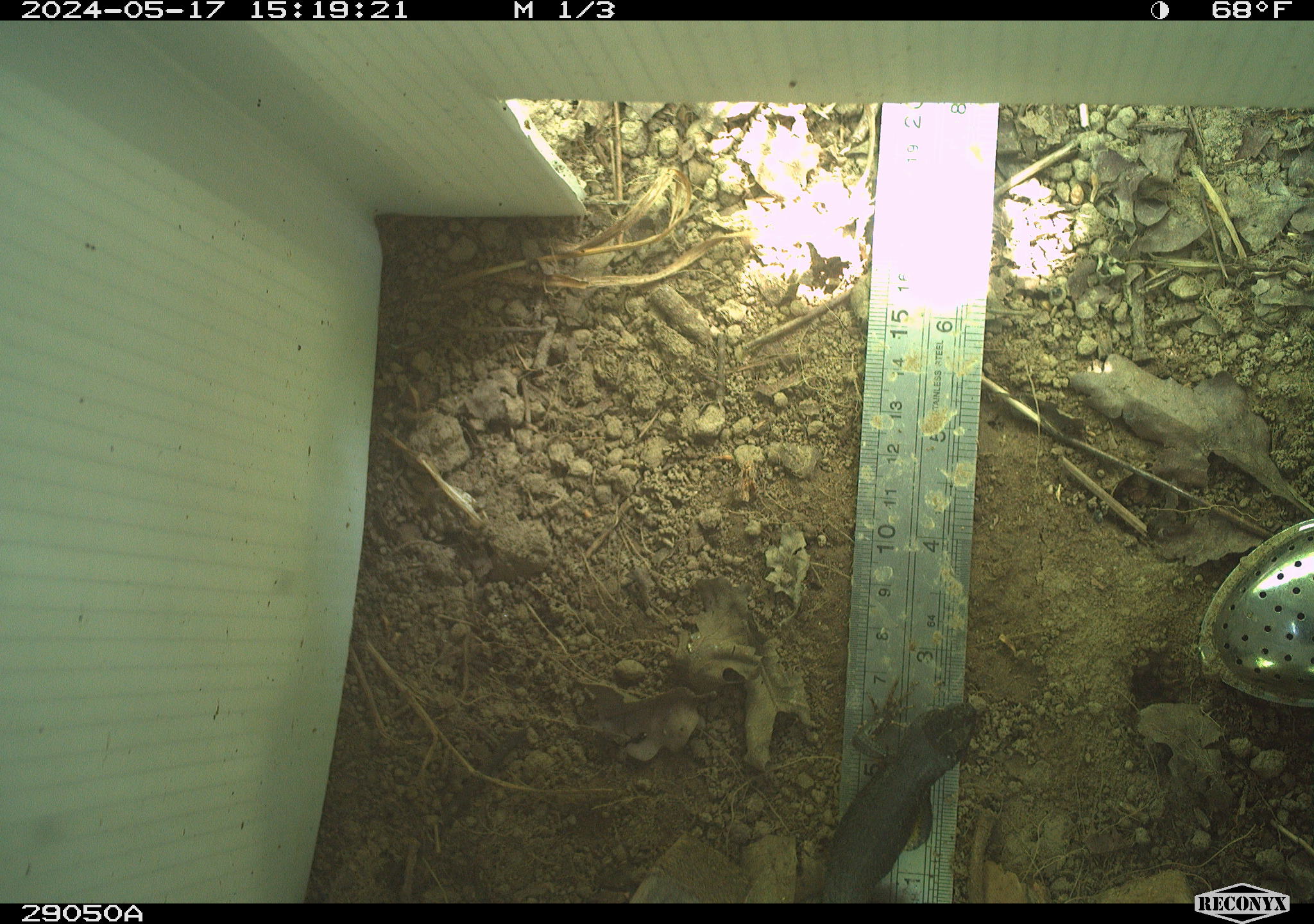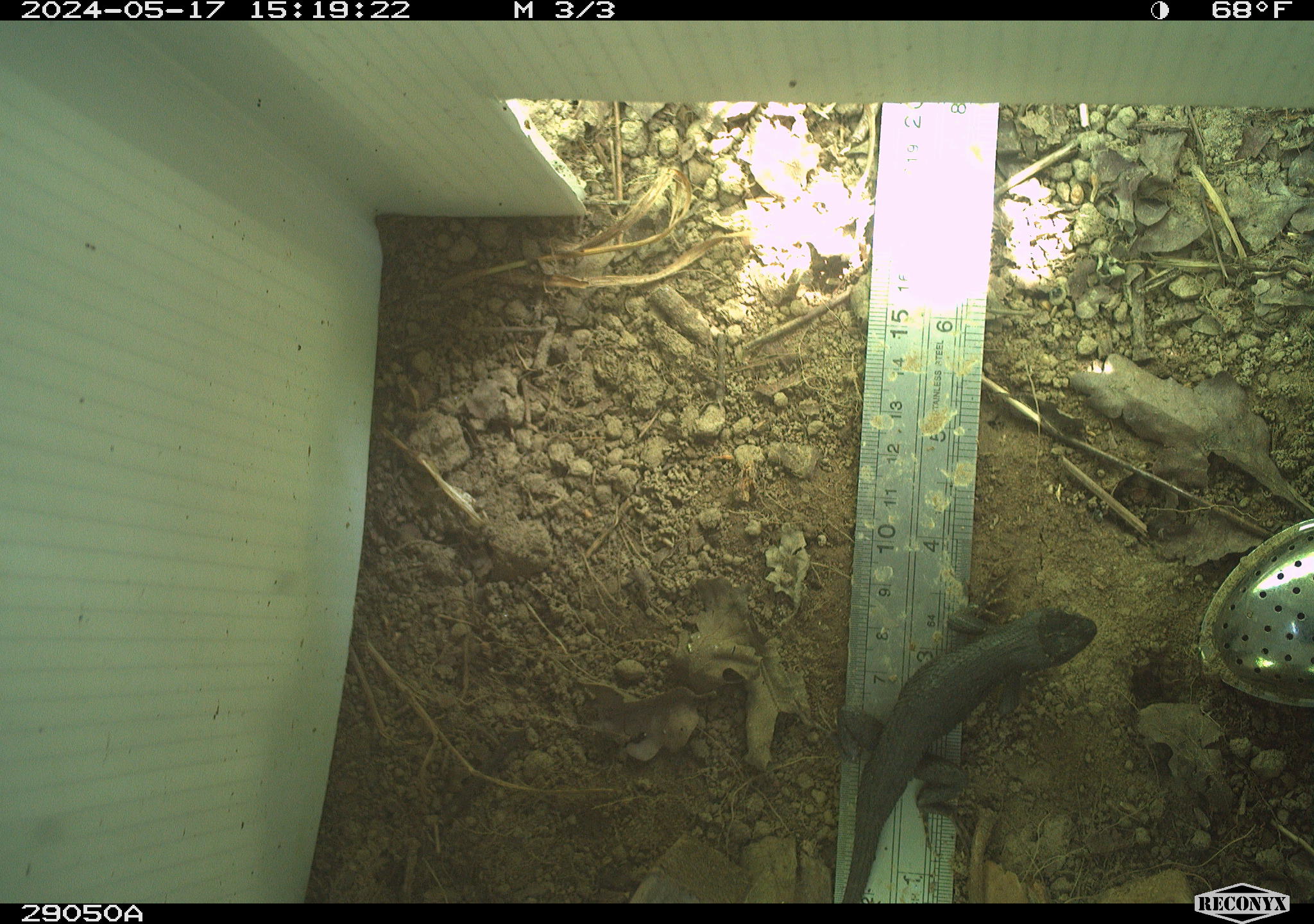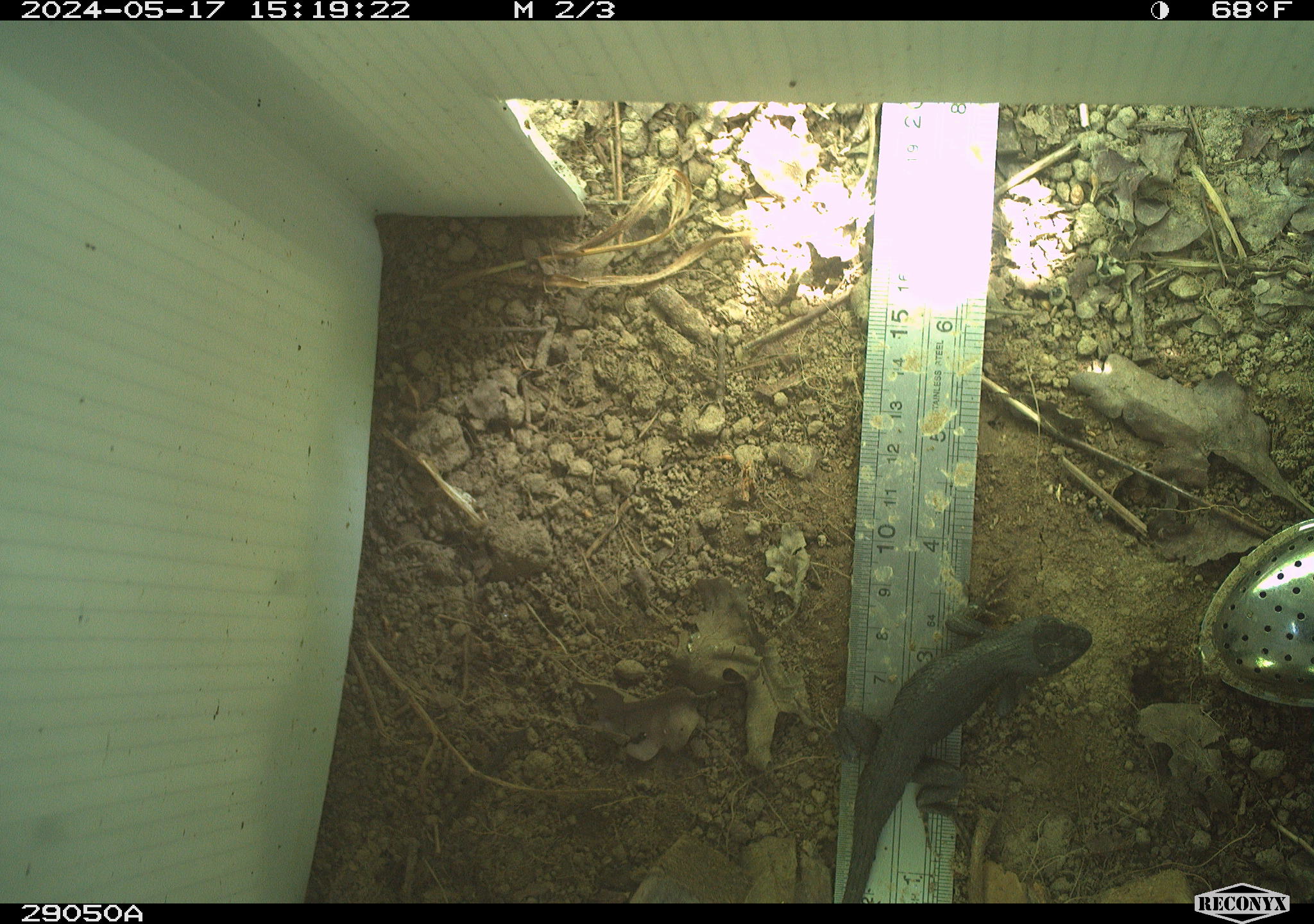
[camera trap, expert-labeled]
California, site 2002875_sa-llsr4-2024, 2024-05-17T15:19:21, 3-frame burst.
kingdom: Animalia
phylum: Chordata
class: Reptilia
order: Squamata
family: Phrynosomatidae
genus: Sceloporus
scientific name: Sceloporus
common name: spiny lizards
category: sceloporus species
Sceloporus species (spiny lizards) (Sceloporus).